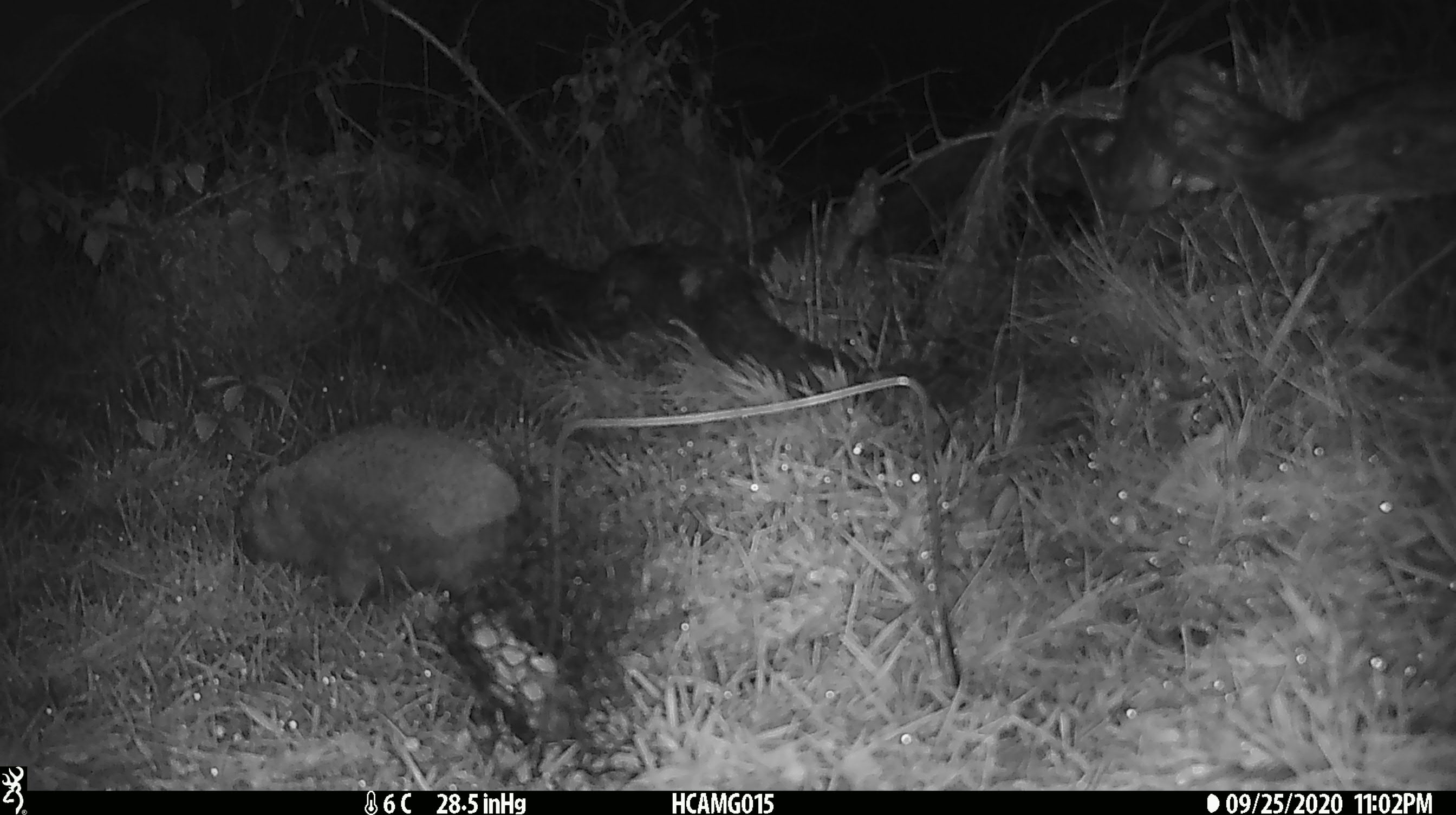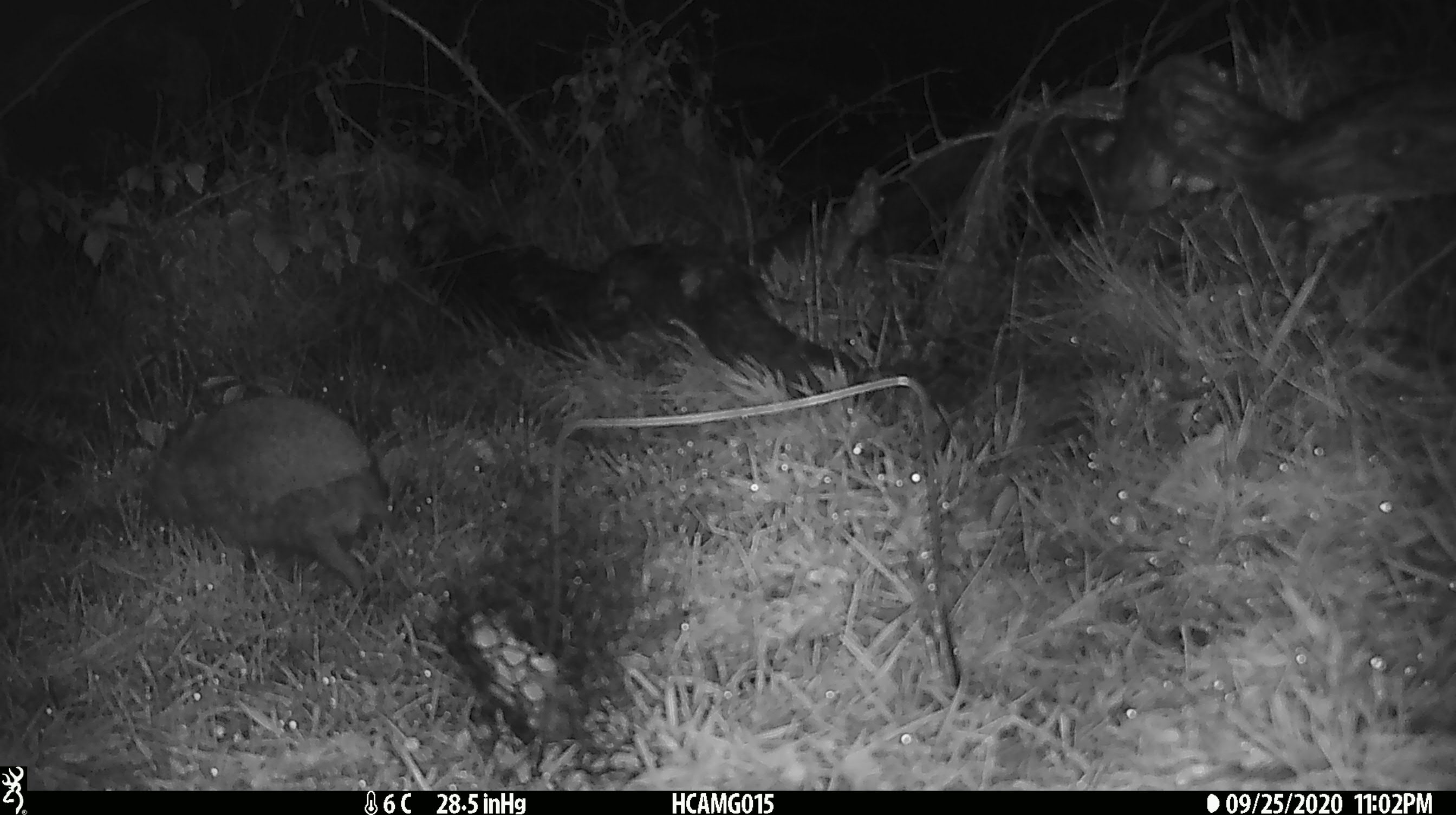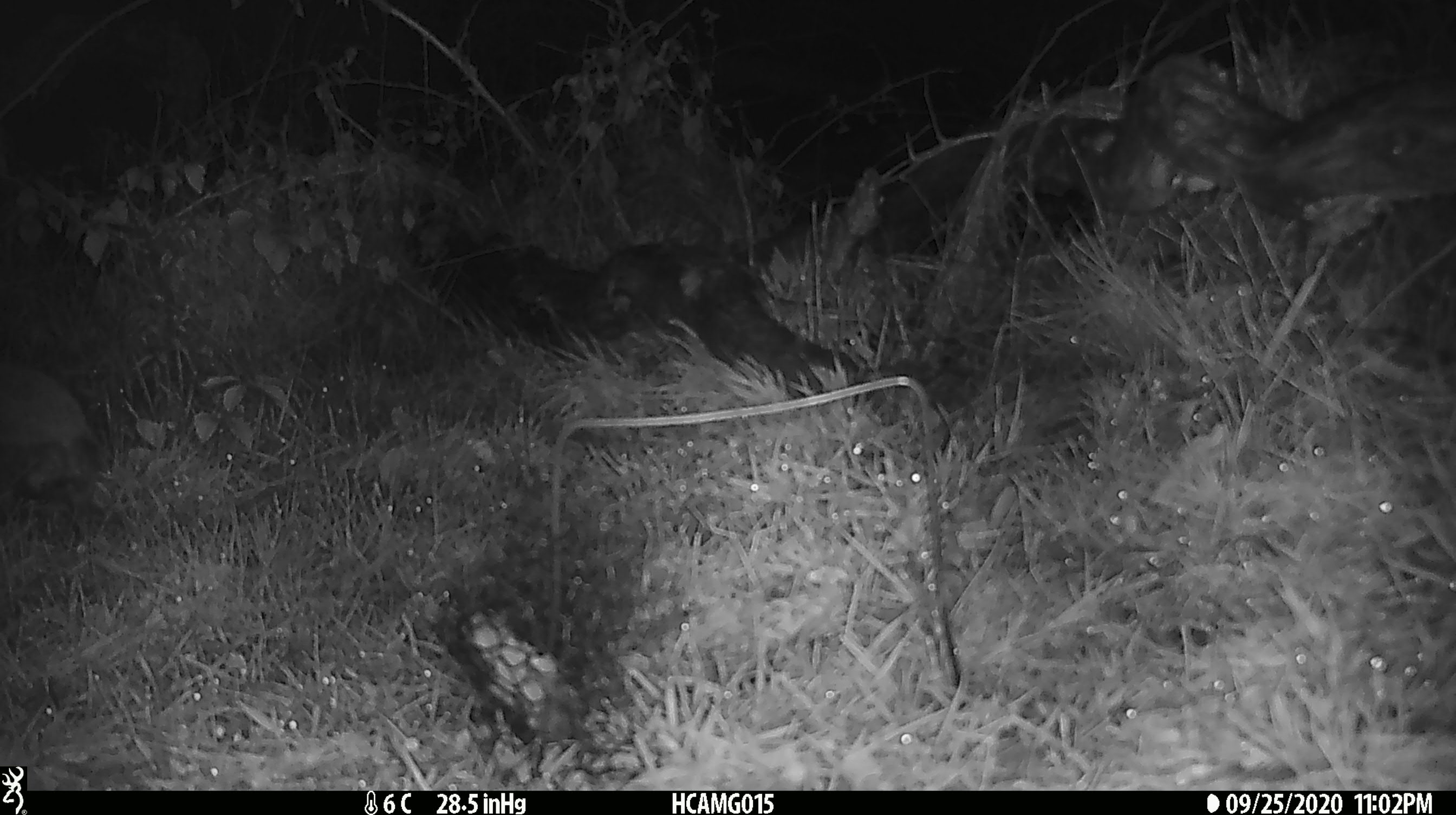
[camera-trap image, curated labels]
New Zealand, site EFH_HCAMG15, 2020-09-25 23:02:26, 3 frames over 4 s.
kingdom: Animalia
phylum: Chordata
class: Mammalia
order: Eulipotyphla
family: Erinaceidae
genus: Erinaceus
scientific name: Erinaceus europaeus europaeus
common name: european hedgehog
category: hedgehog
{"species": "hedgehog (european hedgehog) (Erinaceus europaeus europaeus)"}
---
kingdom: Animalia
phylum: Chordata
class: Mammalia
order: Rodentia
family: Muridae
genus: Mus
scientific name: Mus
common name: mouse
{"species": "mouse (Mus)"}